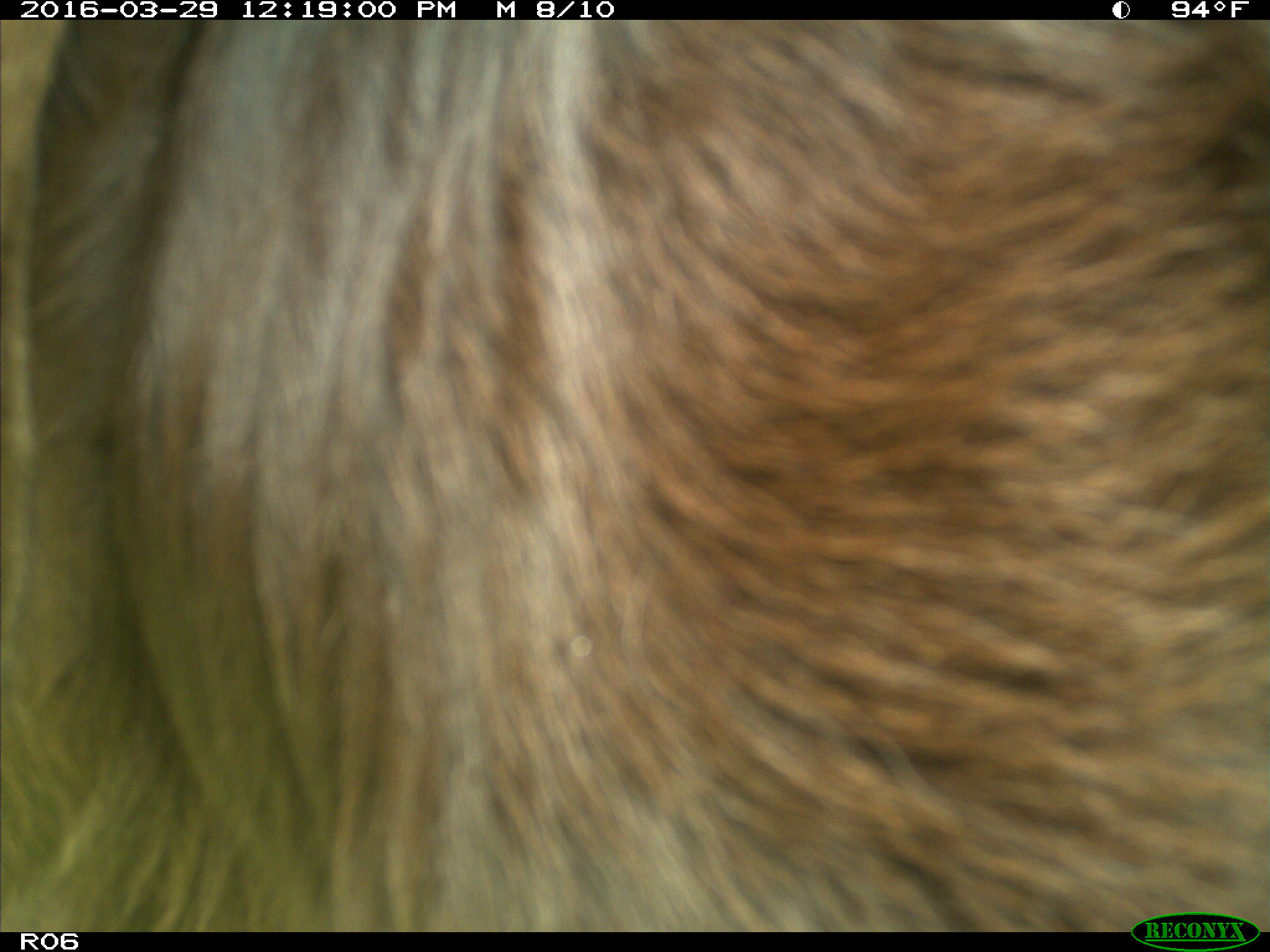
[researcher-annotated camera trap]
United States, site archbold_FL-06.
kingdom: Animalia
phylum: Chordata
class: Mammalia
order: Artiodactyla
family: Bovidae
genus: Bos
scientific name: Bos taurus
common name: domestic cow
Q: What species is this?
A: Bos taurus (domestic cow).